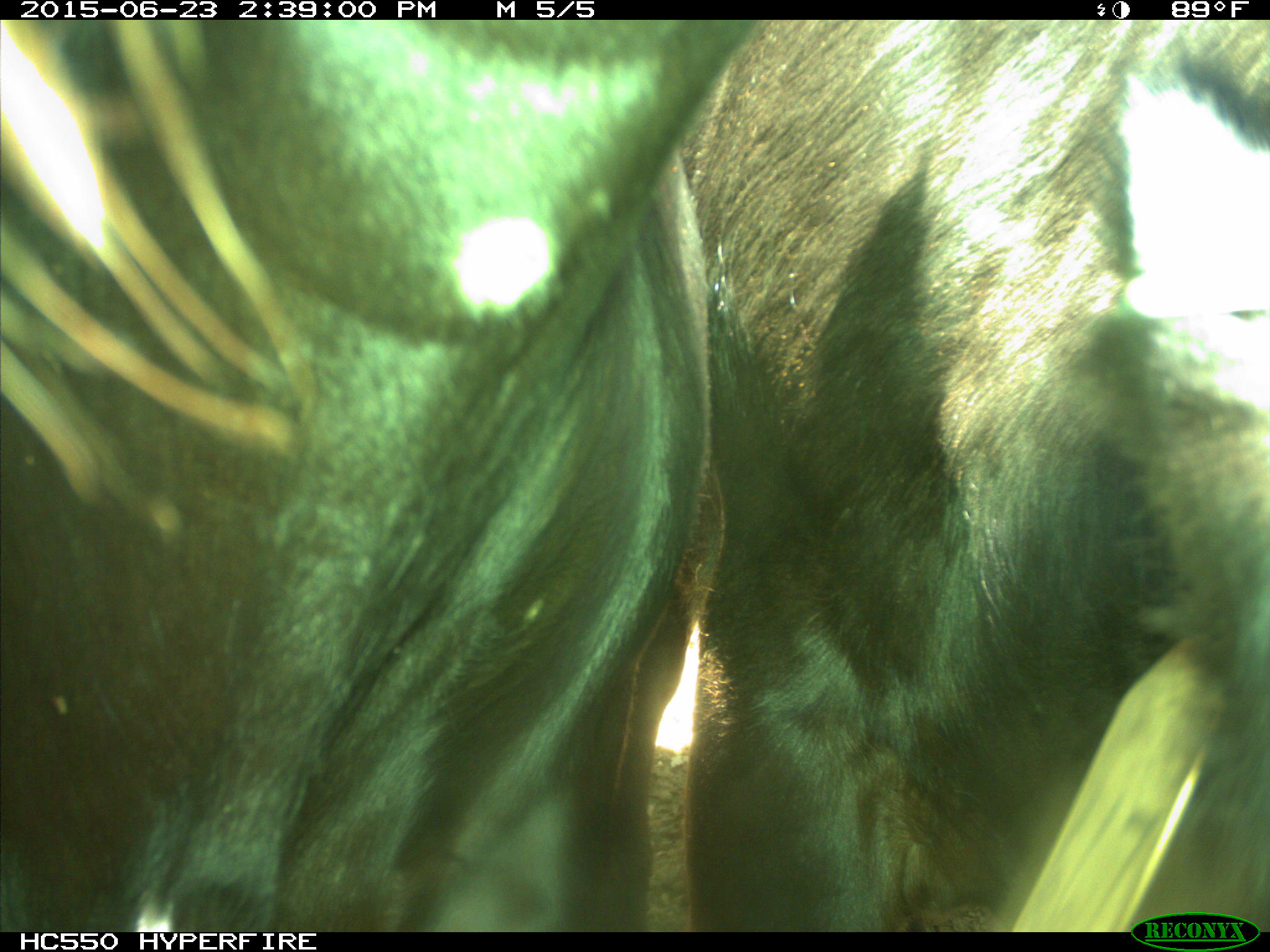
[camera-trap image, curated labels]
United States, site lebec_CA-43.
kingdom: Animalia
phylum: Chordata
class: Mammalia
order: Artiodactyla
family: Bovidae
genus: Bos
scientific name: Bos taurus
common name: domestic cow